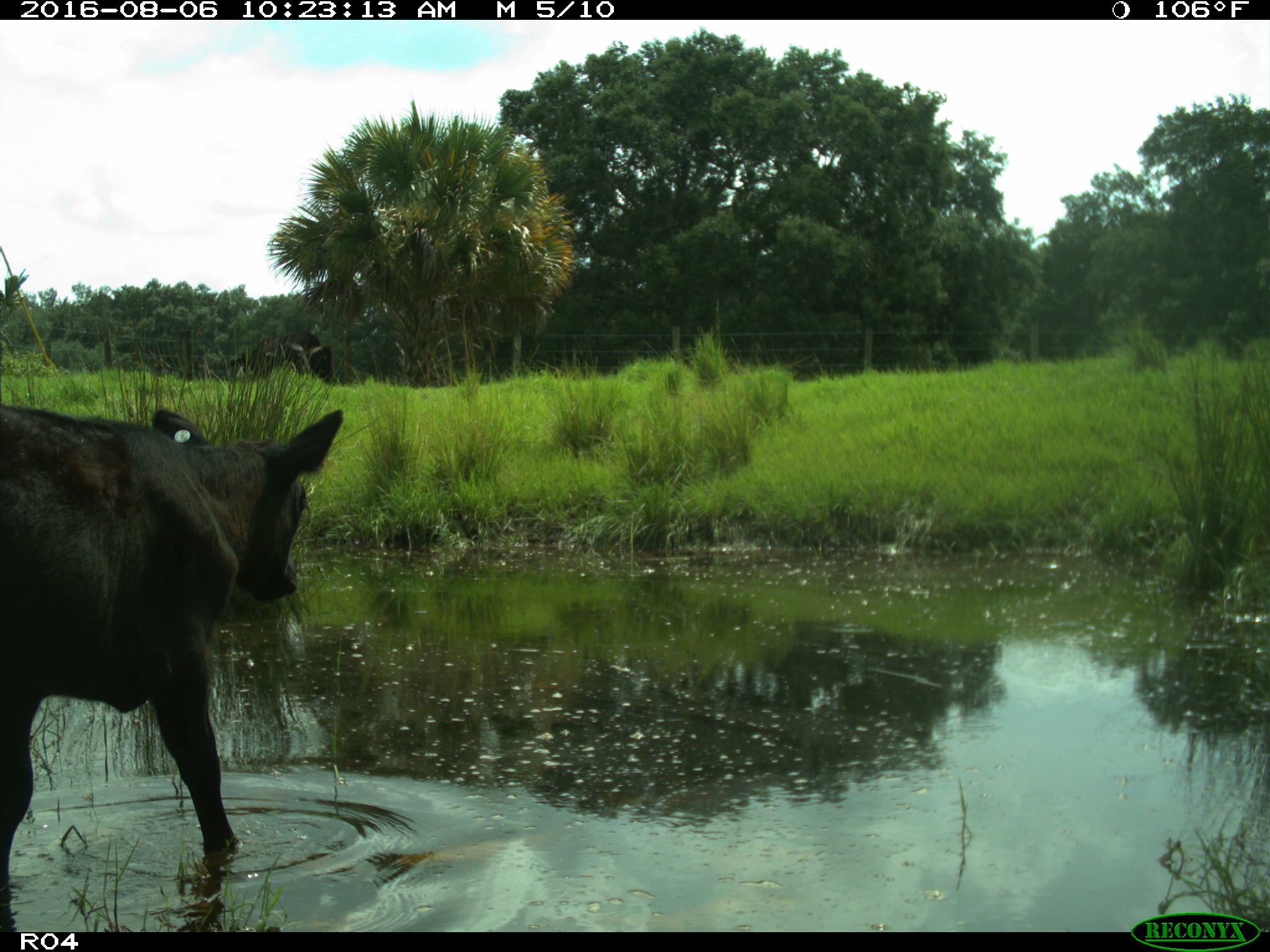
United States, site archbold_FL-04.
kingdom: Animalia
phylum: Chordata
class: Mammalia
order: Artiodactyla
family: Bovidae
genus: Bos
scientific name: Bos taurus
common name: domestic cow